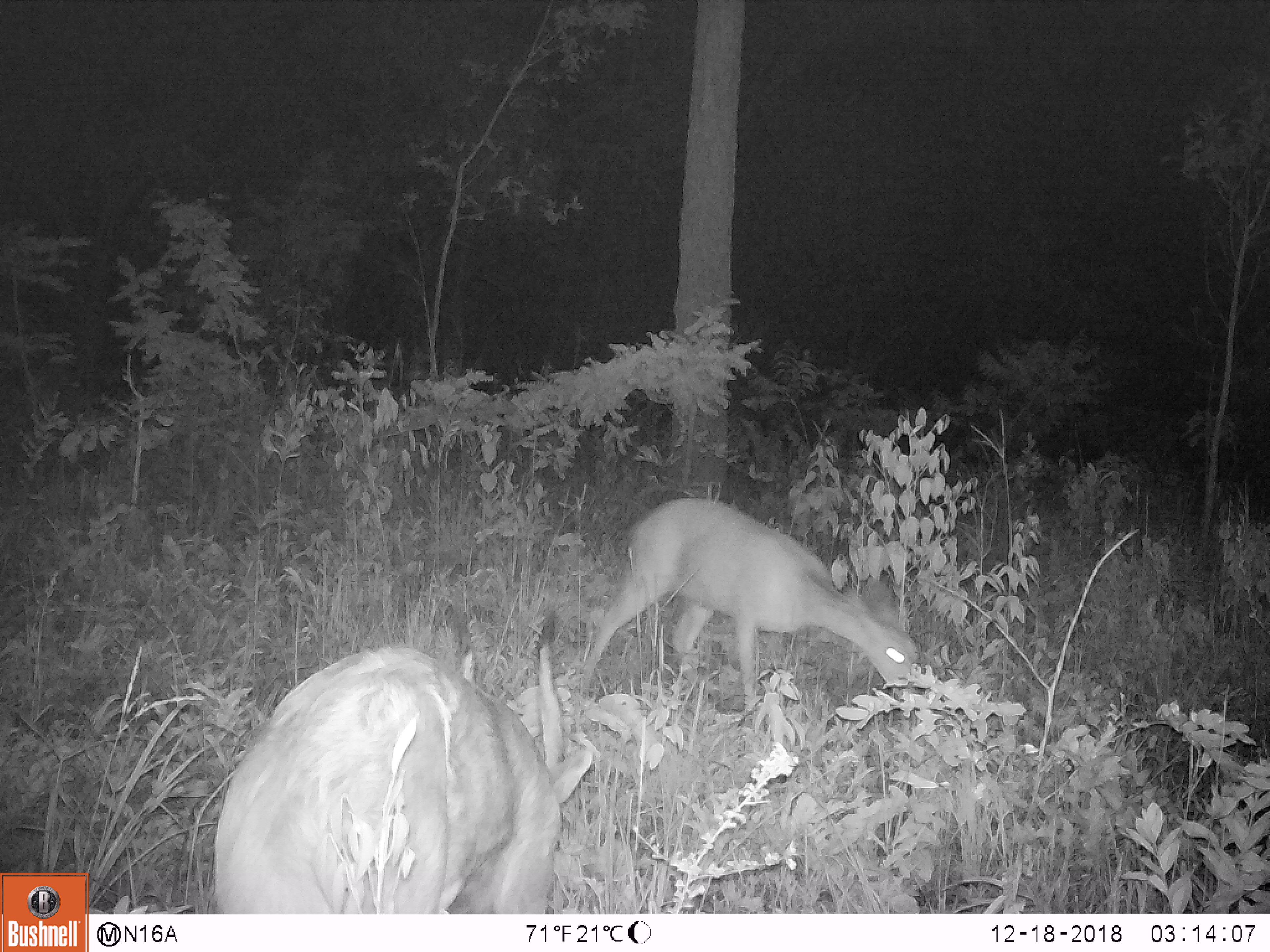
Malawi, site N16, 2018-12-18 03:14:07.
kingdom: Animalia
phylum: Chordata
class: Mammalia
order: Artiodactyla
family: Bovidae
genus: Tragelaphus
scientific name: Tragelaphus sylvaticus sylvaticus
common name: cape bushbuck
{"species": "cape bushbuck (Tragelaphus sylvaticus sylvaticus)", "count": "2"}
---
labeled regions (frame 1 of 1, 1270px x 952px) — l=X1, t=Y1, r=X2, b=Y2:
cape bushbuck: l=206, t=609, r=599, b=909; l=570, t=485, r=928, b=721